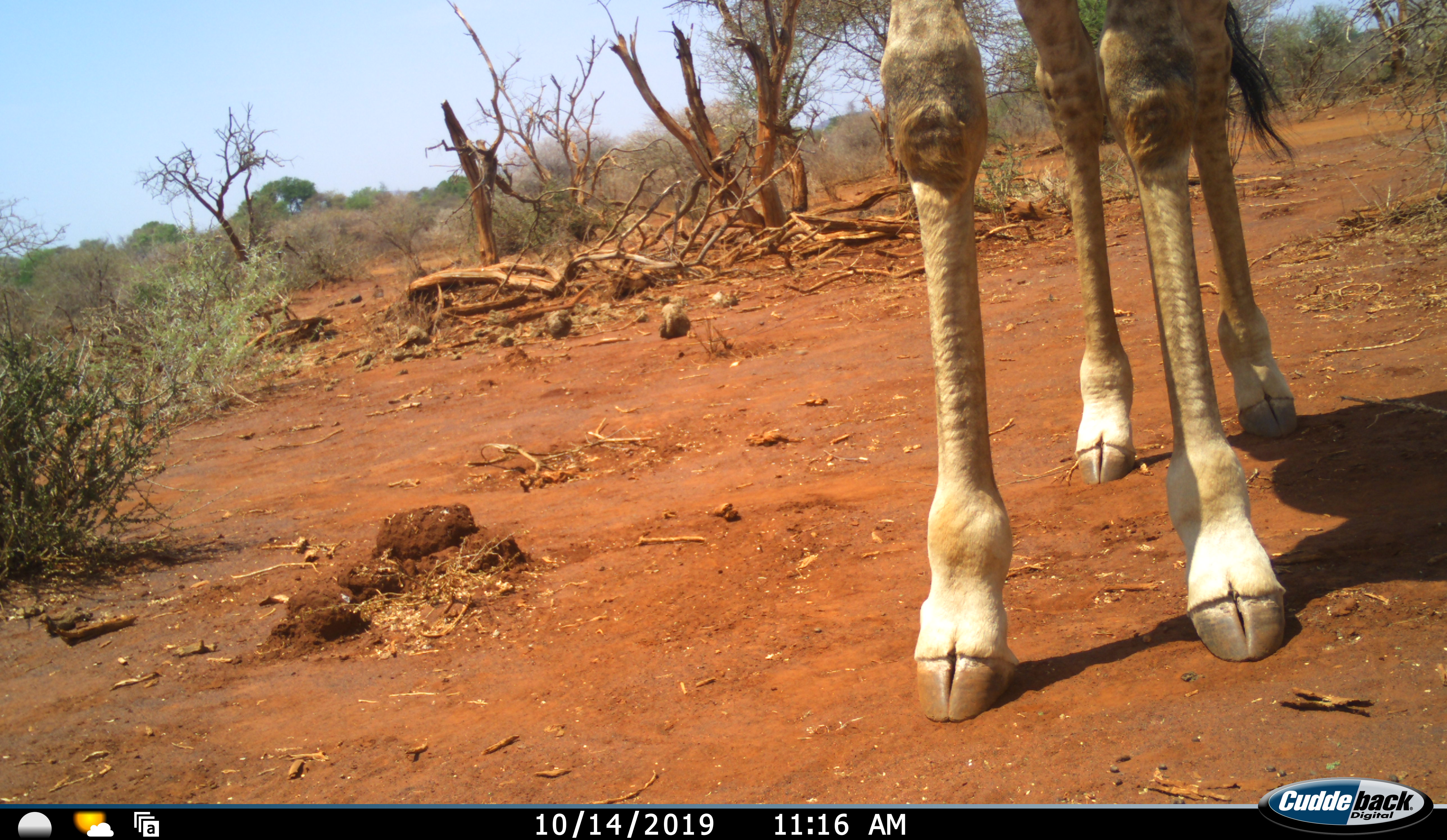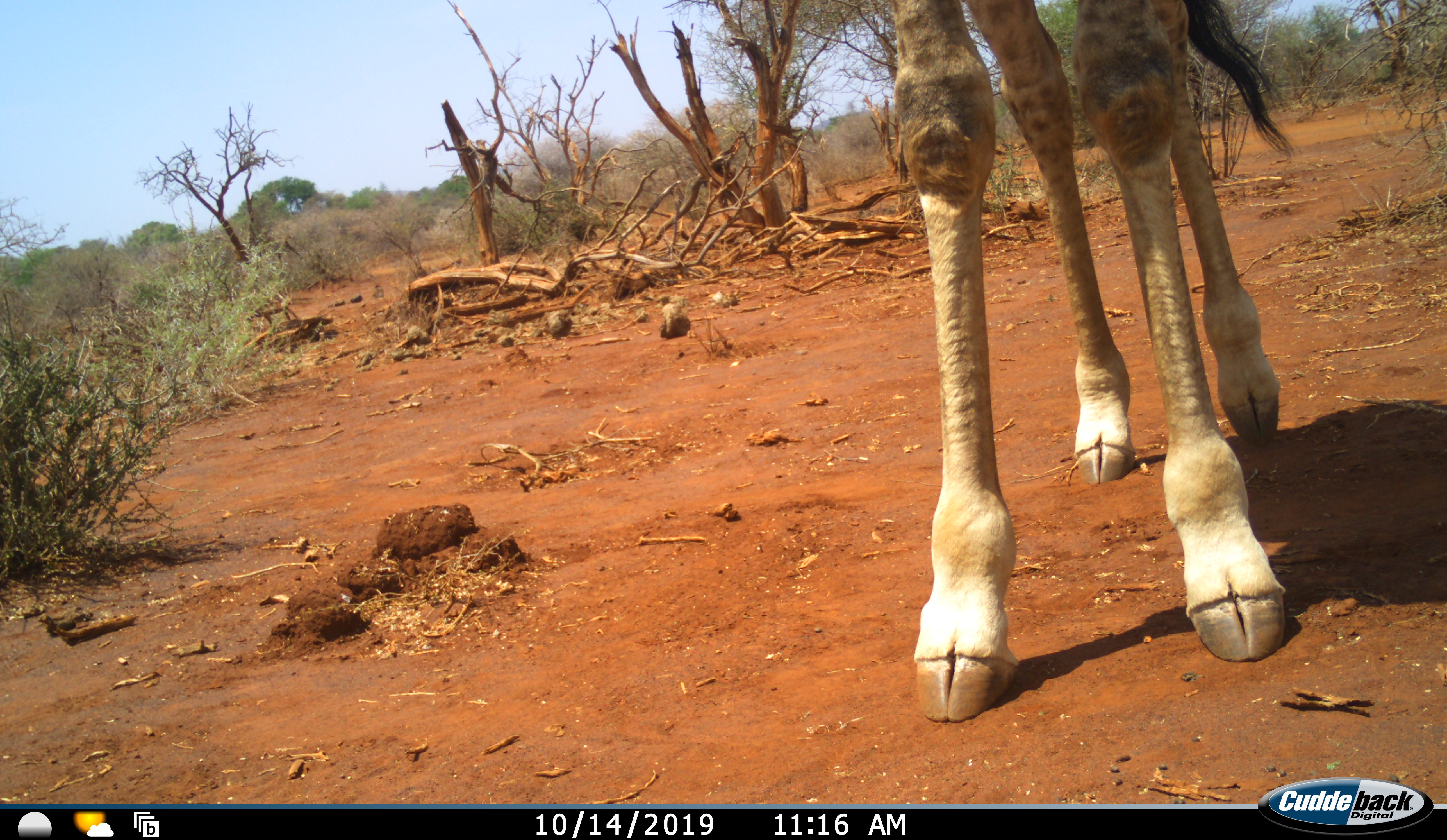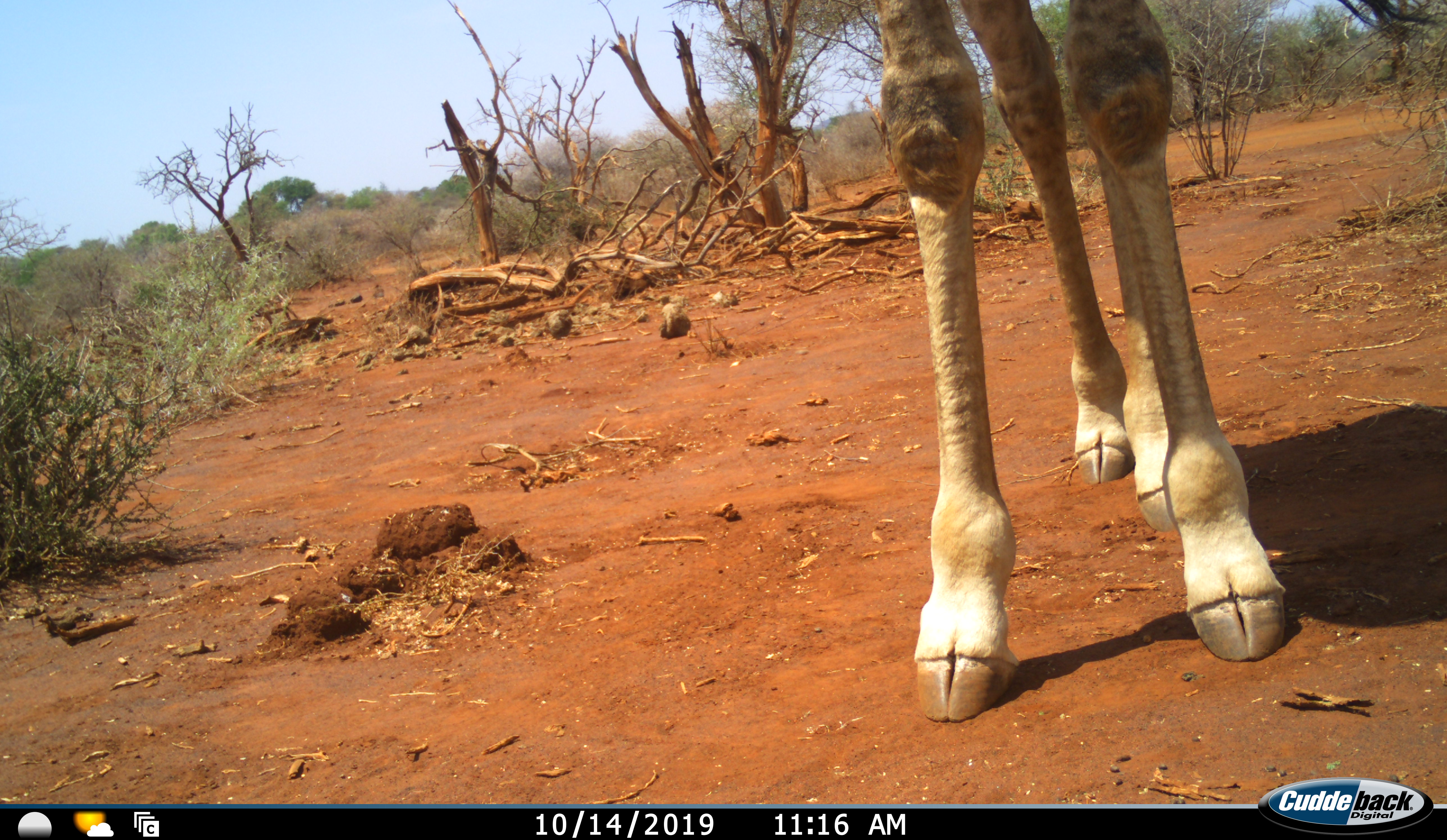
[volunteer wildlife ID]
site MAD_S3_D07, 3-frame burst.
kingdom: Animalia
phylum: Chordata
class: Mammalia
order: Artiodactyla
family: Giraffidae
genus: Giraffa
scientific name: Giraffa camelopardalis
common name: giraffe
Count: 1.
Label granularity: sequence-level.